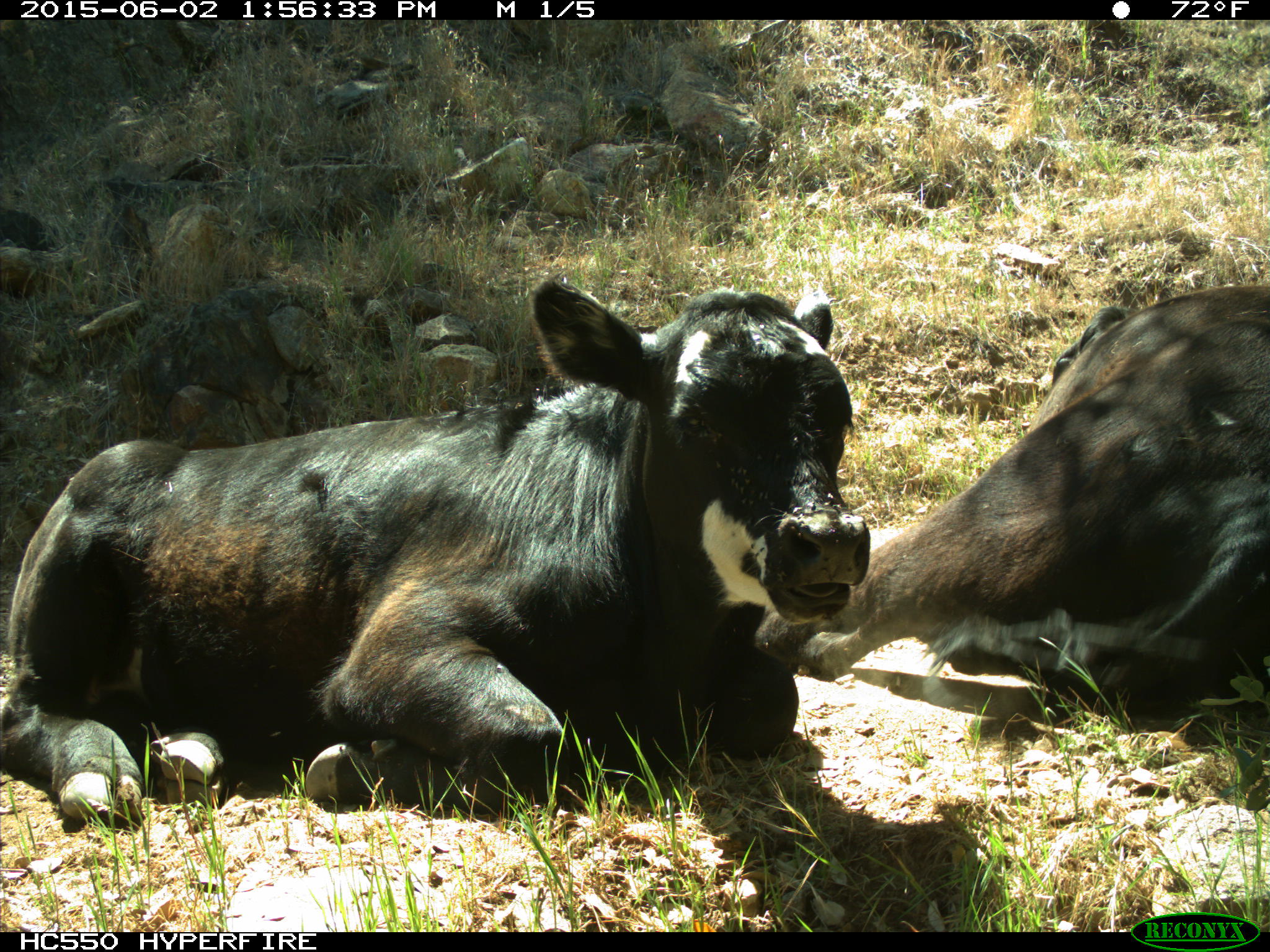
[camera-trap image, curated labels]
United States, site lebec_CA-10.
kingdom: Animalia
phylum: Chordata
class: Mammalia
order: Artiodactyla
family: Bovidae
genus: Bos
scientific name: Bos taurus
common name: domestic cow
Bos taurus (domestic cow).